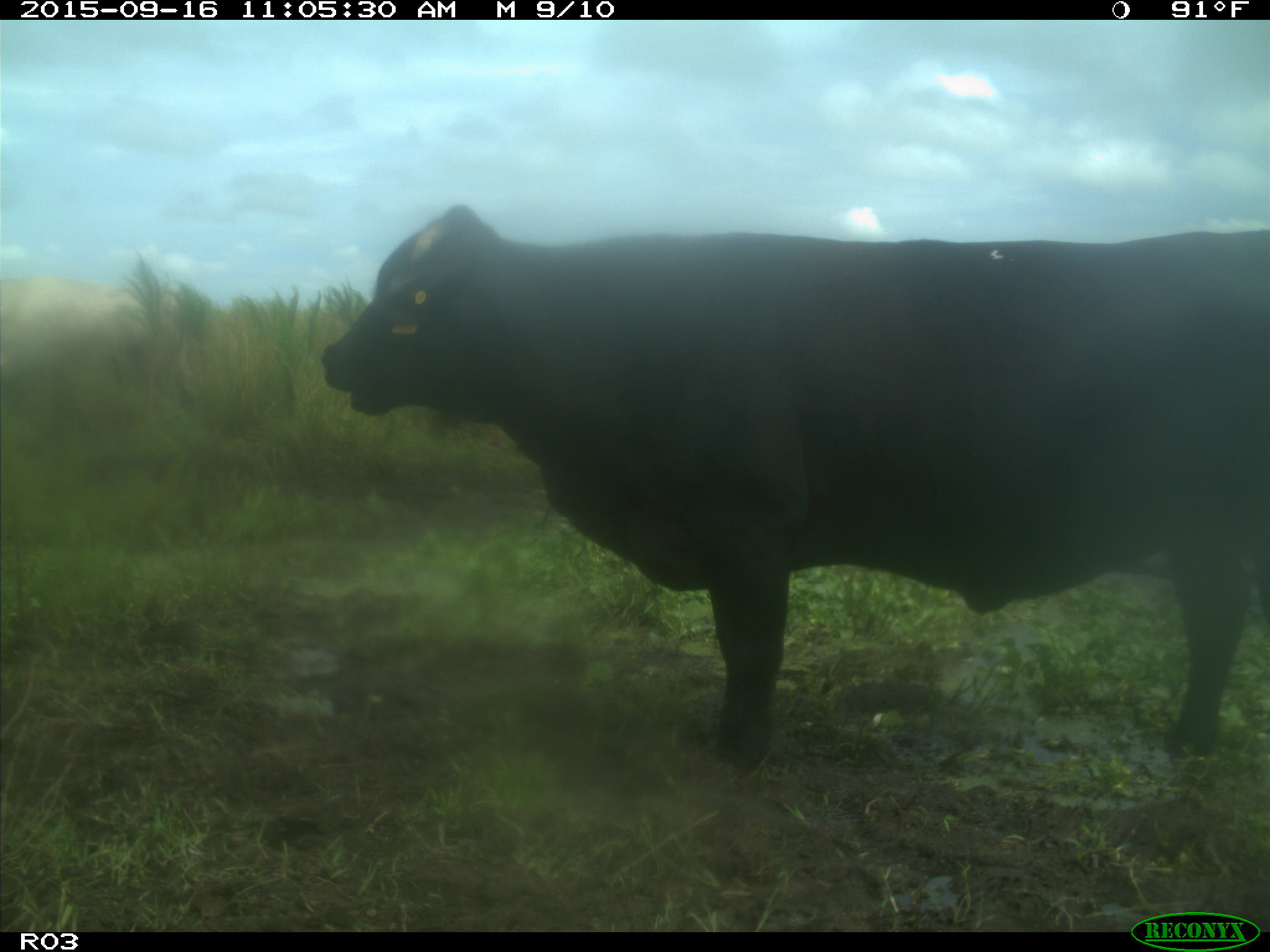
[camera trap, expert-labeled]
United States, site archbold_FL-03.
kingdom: Animalia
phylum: Chordata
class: Mammalia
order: Artiodactyla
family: Bovidae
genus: Bos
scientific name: Bos taurus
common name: domestic cow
Bos taurus (domestic cow).